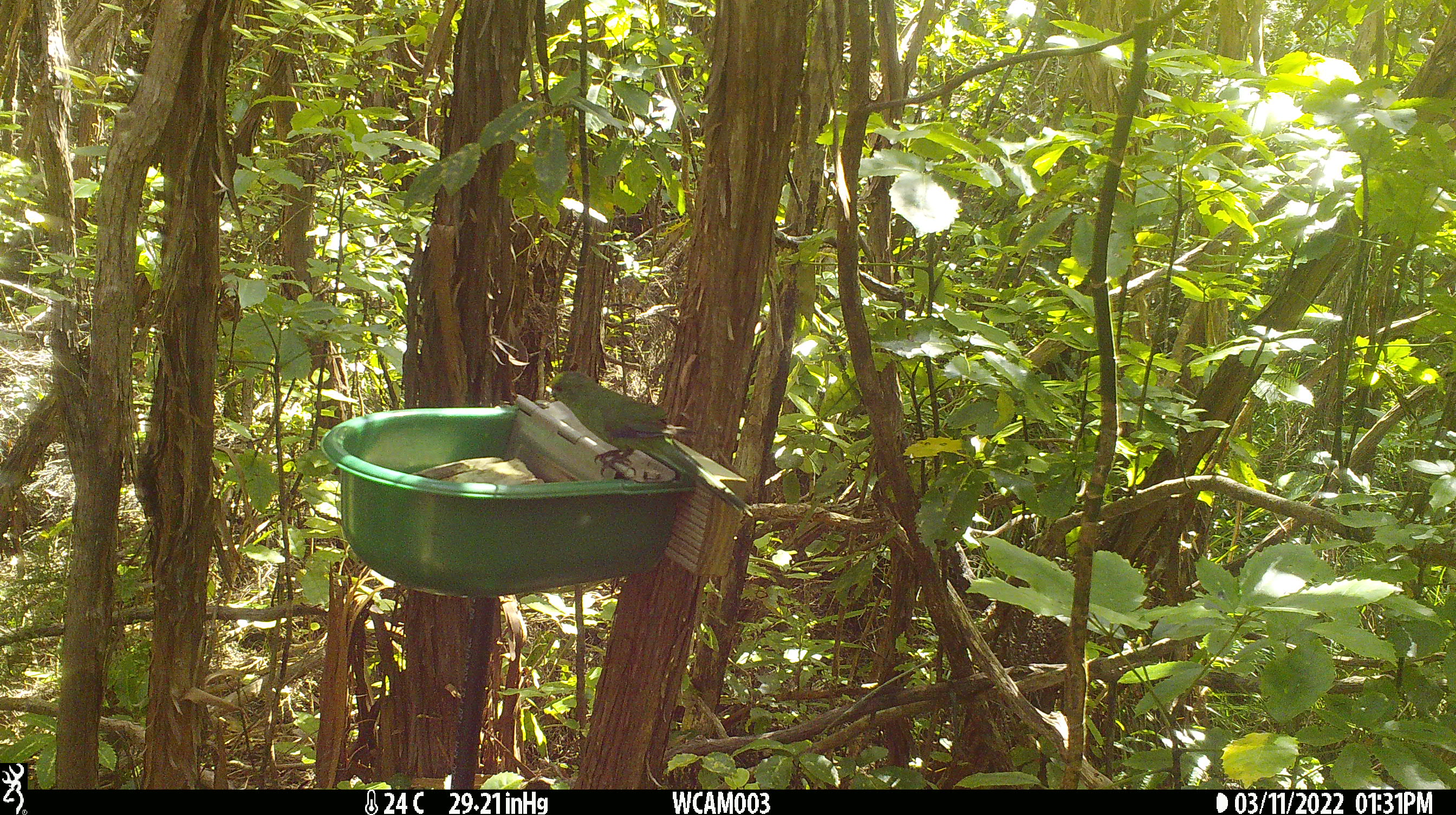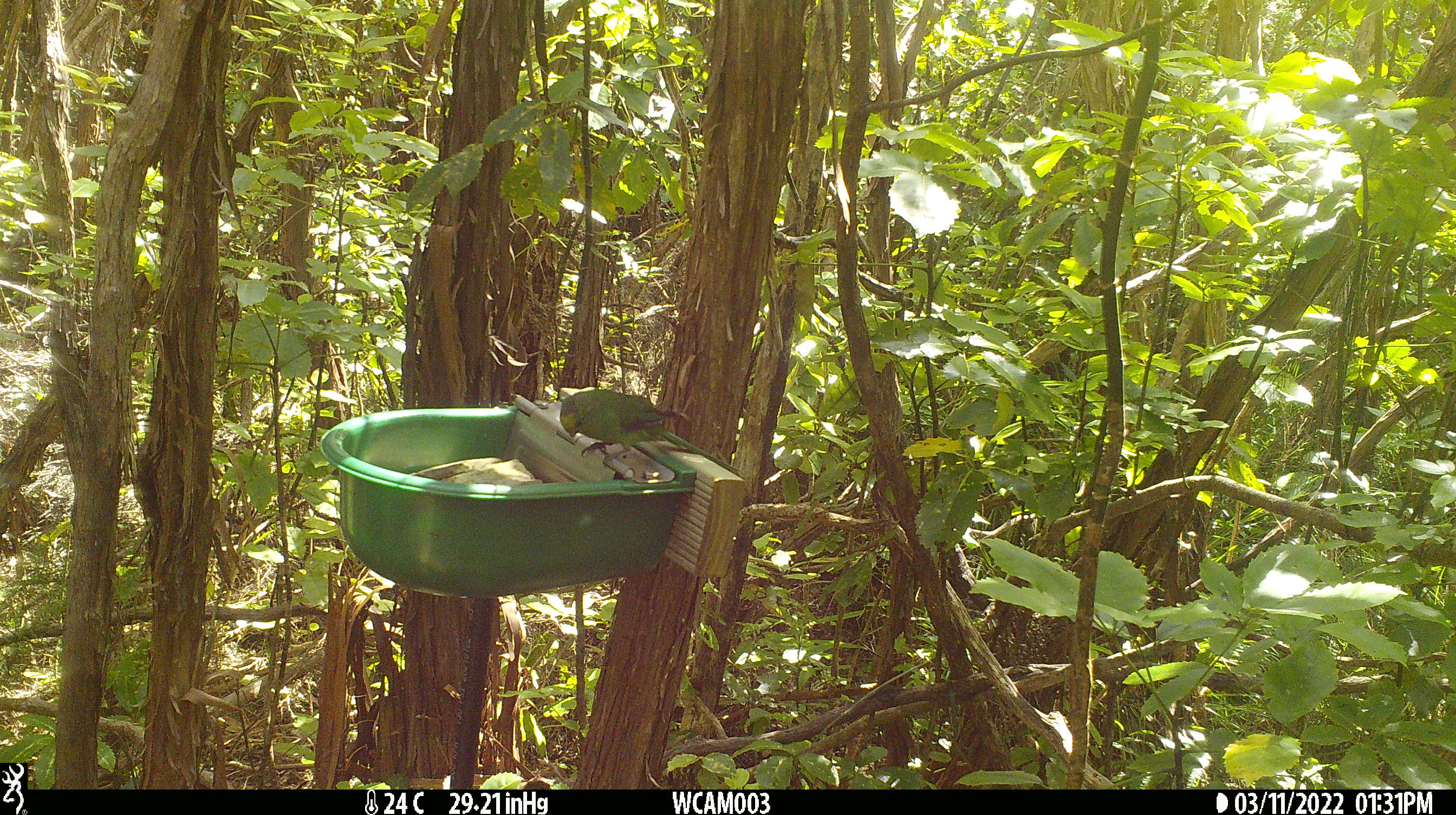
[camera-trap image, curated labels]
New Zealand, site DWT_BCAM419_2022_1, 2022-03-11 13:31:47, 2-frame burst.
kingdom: Animalia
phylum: Chordata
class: Aves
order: Psittaciformes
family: Psittaculidae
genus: Cyanoramphus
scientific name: Cyanoramphus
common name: parakeet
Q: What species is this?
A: Parakeet (Cyanoramphus).